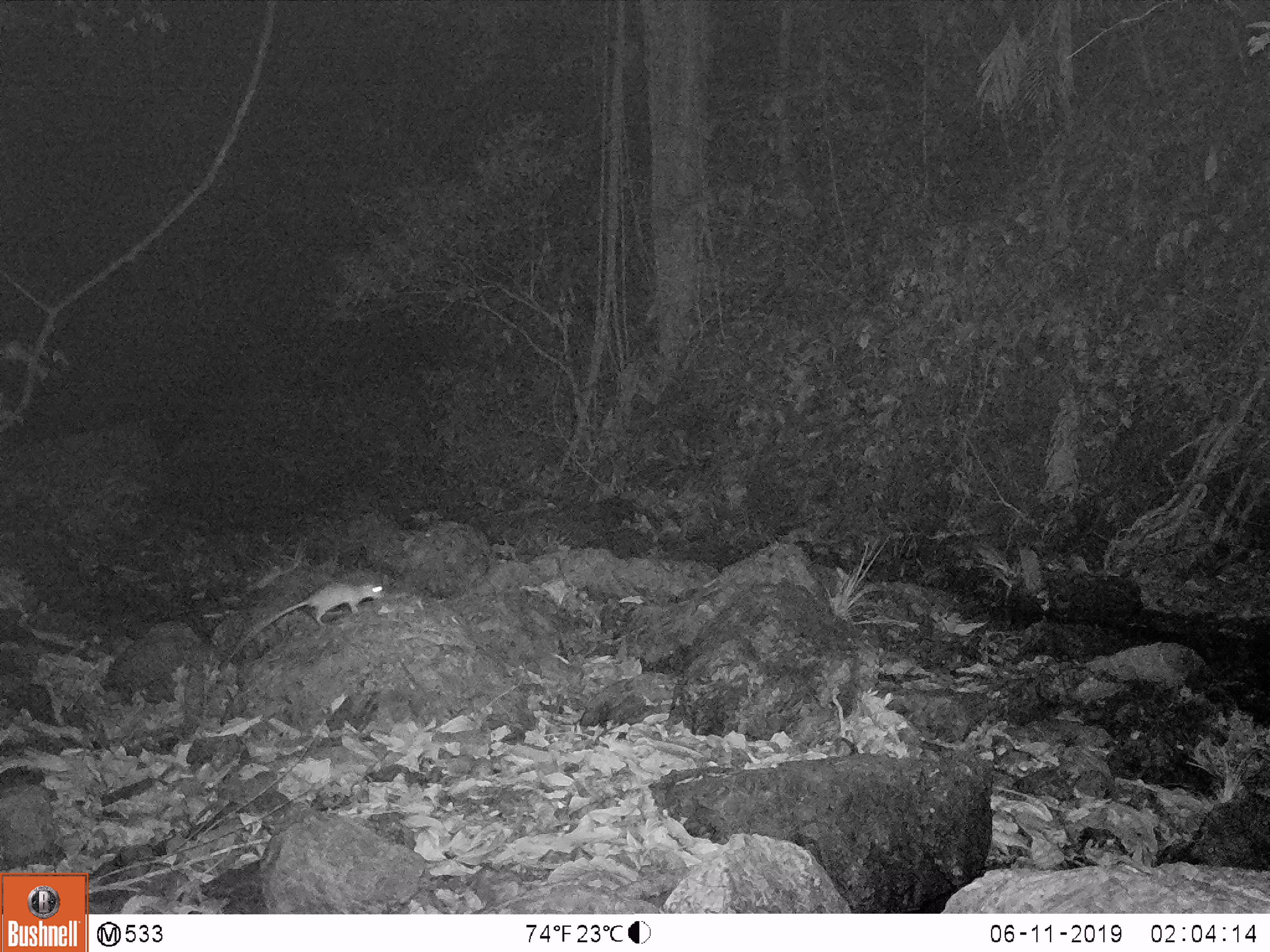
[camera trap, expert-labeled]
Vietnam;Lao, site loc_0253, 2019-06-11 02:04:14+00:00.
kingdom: Animalia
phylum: Chordata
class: Mammalia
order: Rodentia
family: Muridae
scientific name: Muridae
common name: old-world mice and rats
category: unidentified murid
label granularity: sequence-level